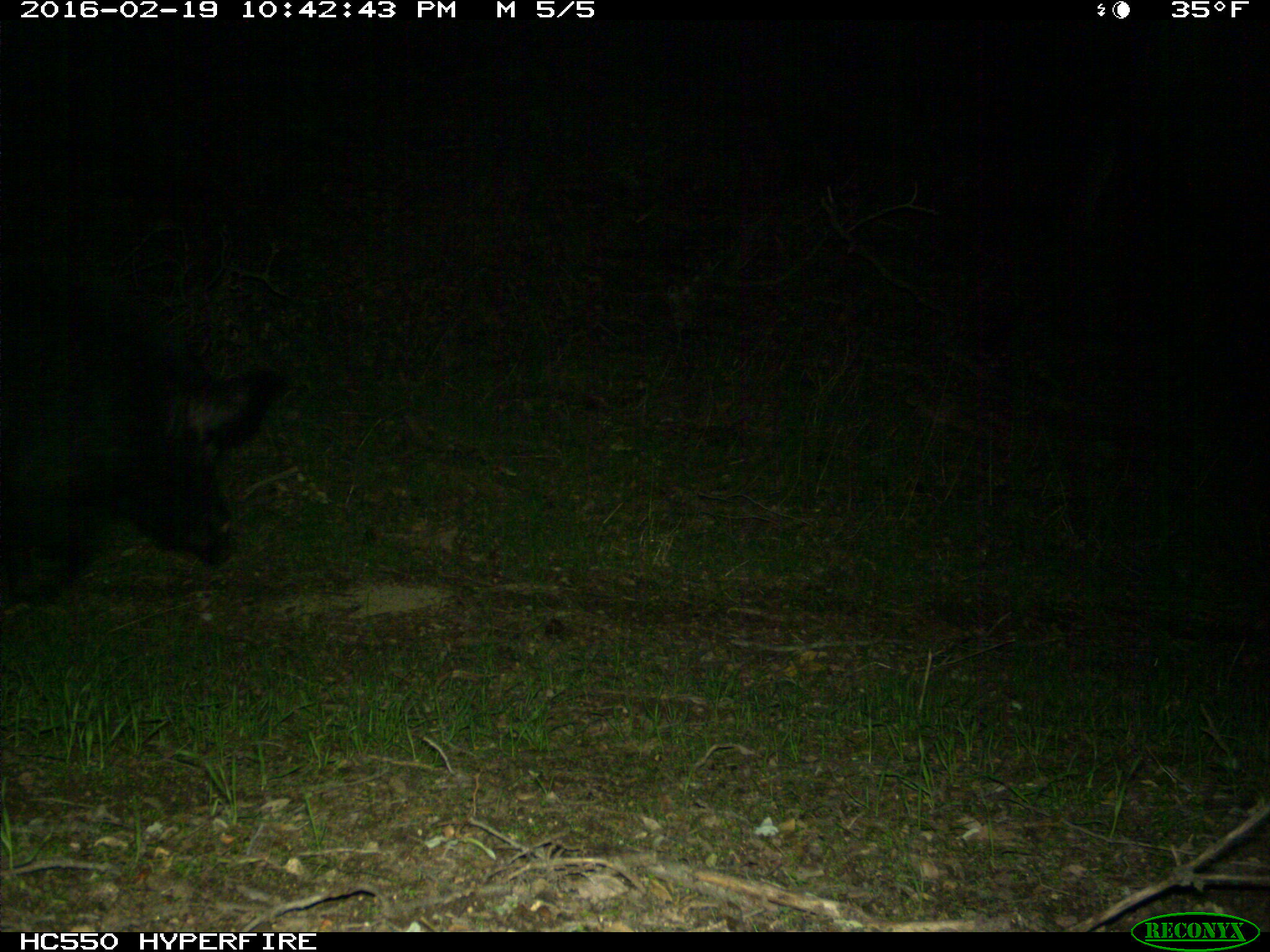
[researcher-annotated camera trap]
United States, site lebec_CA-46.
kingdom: Animalia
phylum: Chordata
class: Mammalia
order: Artiodactyla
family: Suidae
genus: Sus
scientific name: Sus scrofa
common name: wild boar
Sus scrofa (wild boar).